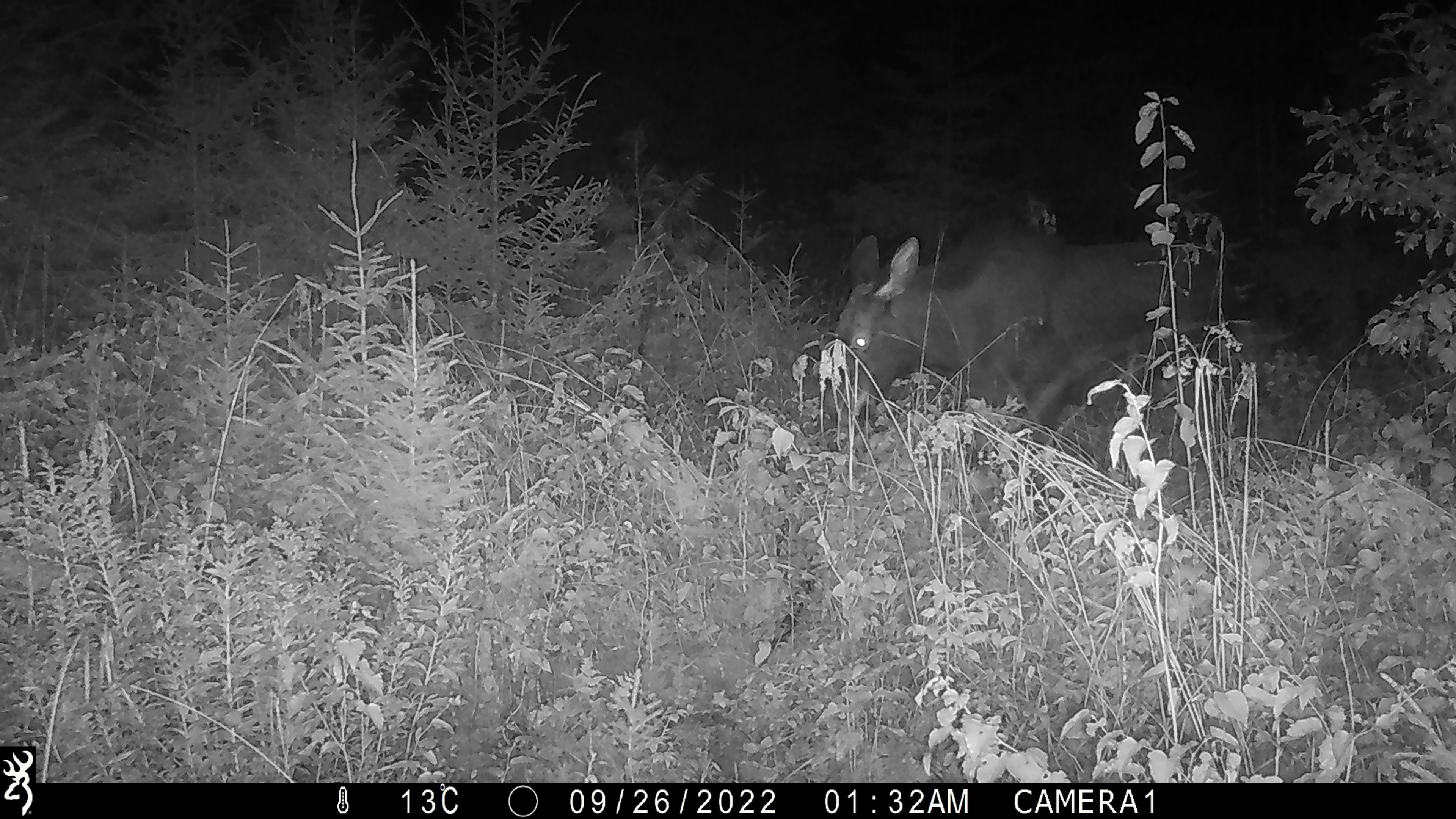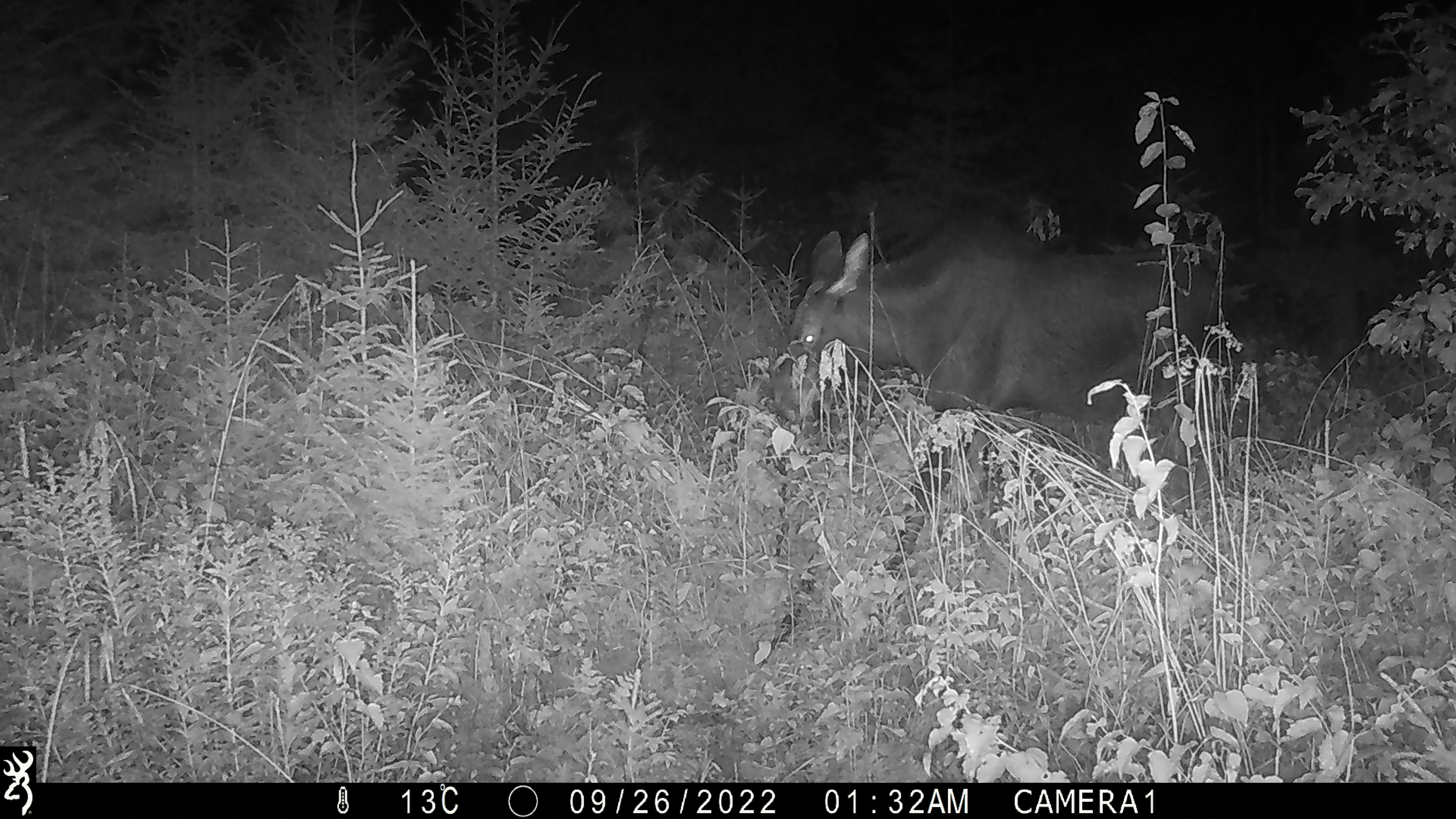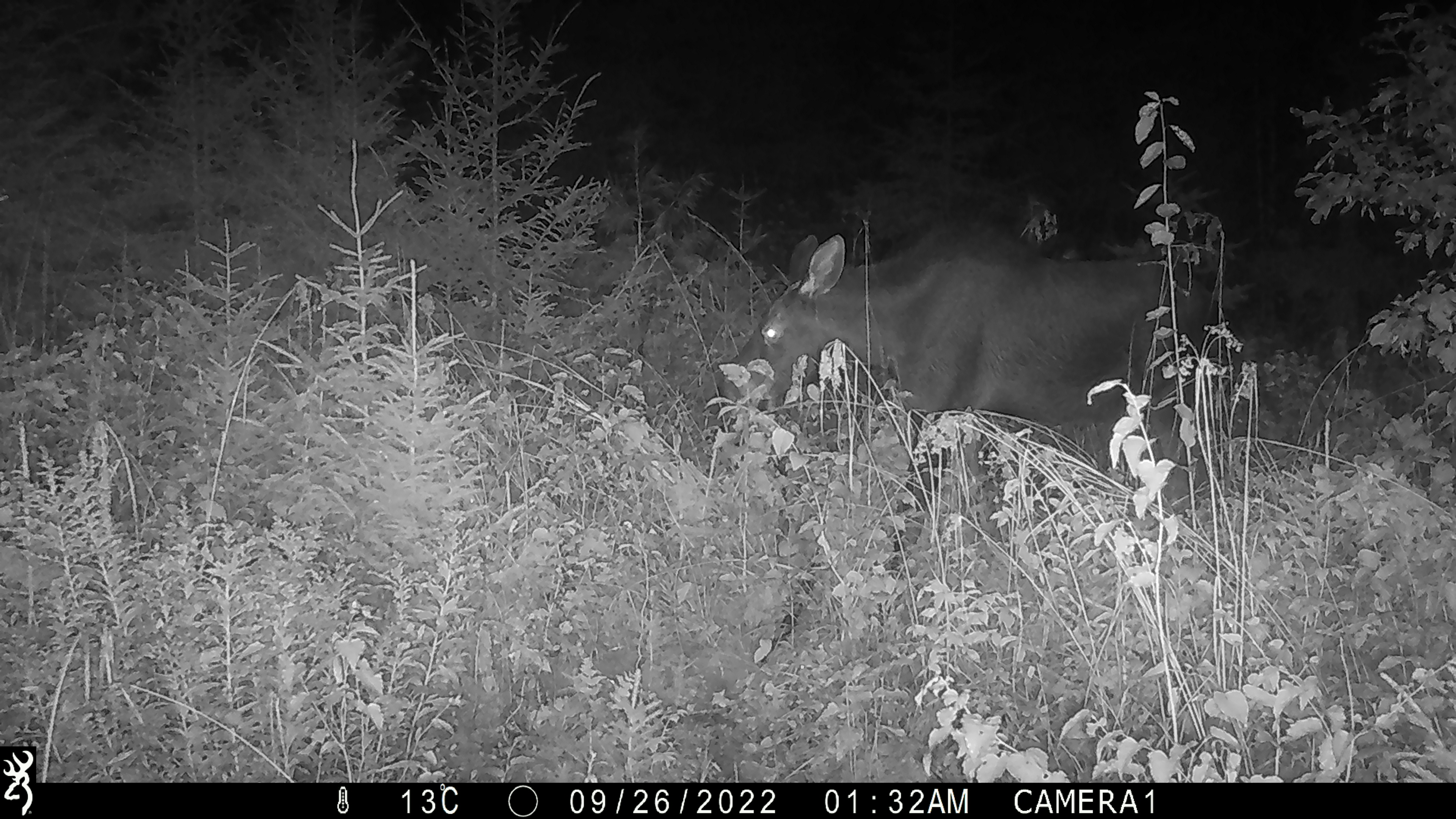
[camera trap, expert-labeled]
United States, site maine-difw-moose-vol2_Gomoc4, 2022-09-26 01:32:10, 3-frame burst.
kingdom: Animalia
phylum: Chordata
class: Mammalia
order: Artiodactyla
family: Cervidae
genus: Alces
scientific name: Alces alces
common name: moose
Moose (Alces alces).